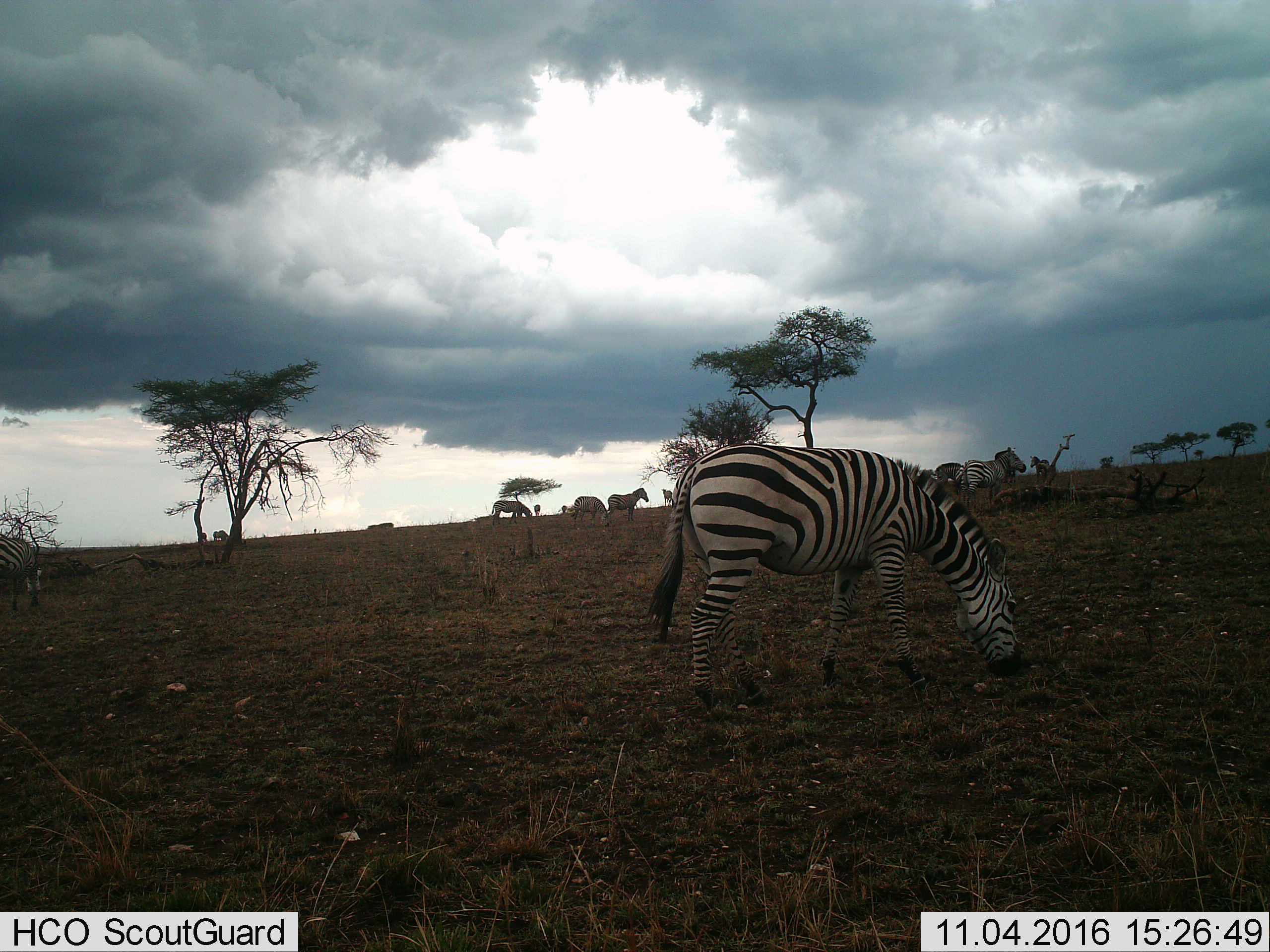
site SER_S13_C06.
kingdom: Animalia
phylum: Chordata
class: Mammalia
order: Perissodactyla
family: Equidae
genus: Equus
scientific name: Equus quagga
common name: plains zebra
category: zebraplains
Zebraplains (plains zebra) (Equus quagga), count 11-50. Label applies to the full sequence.